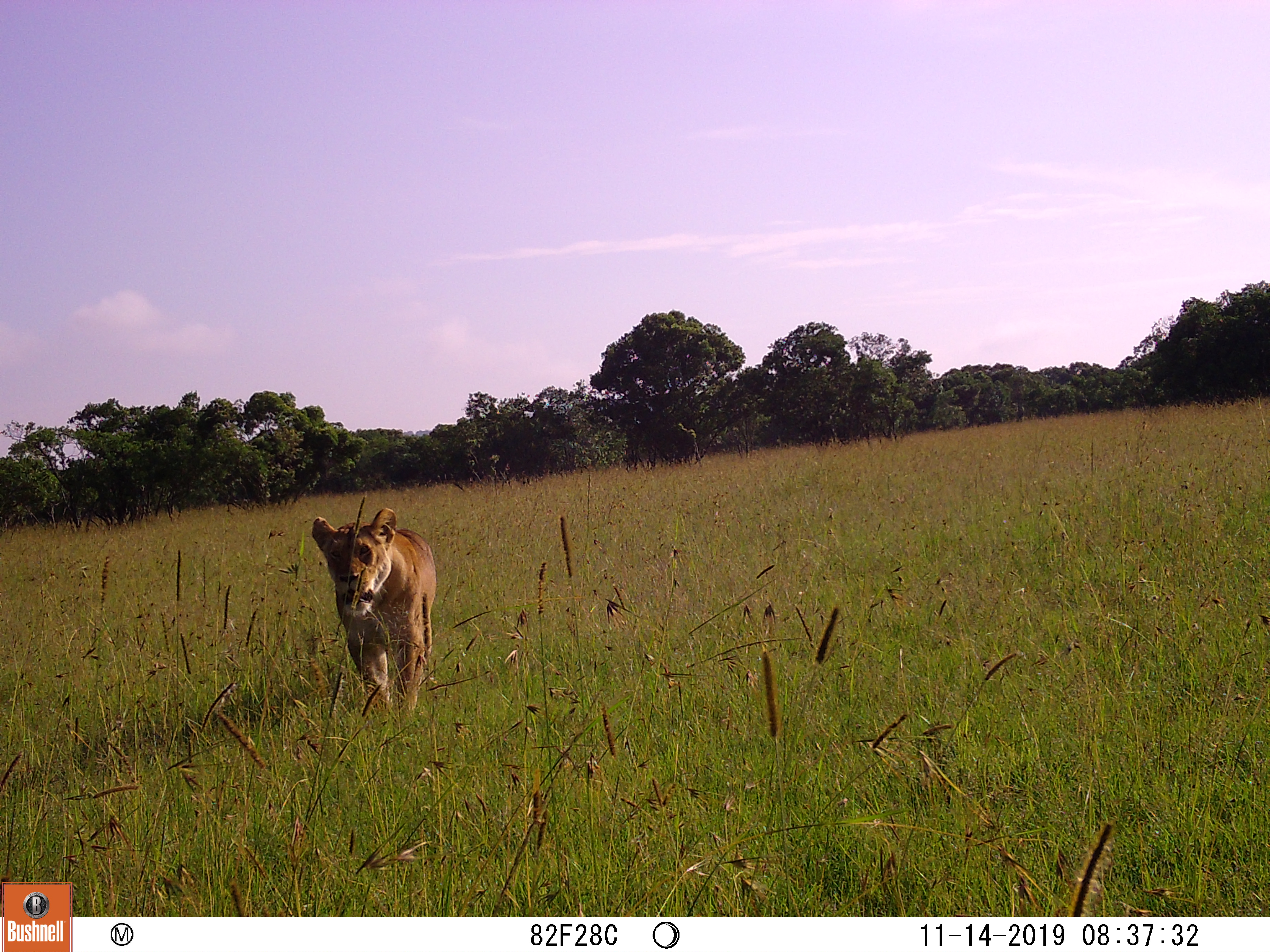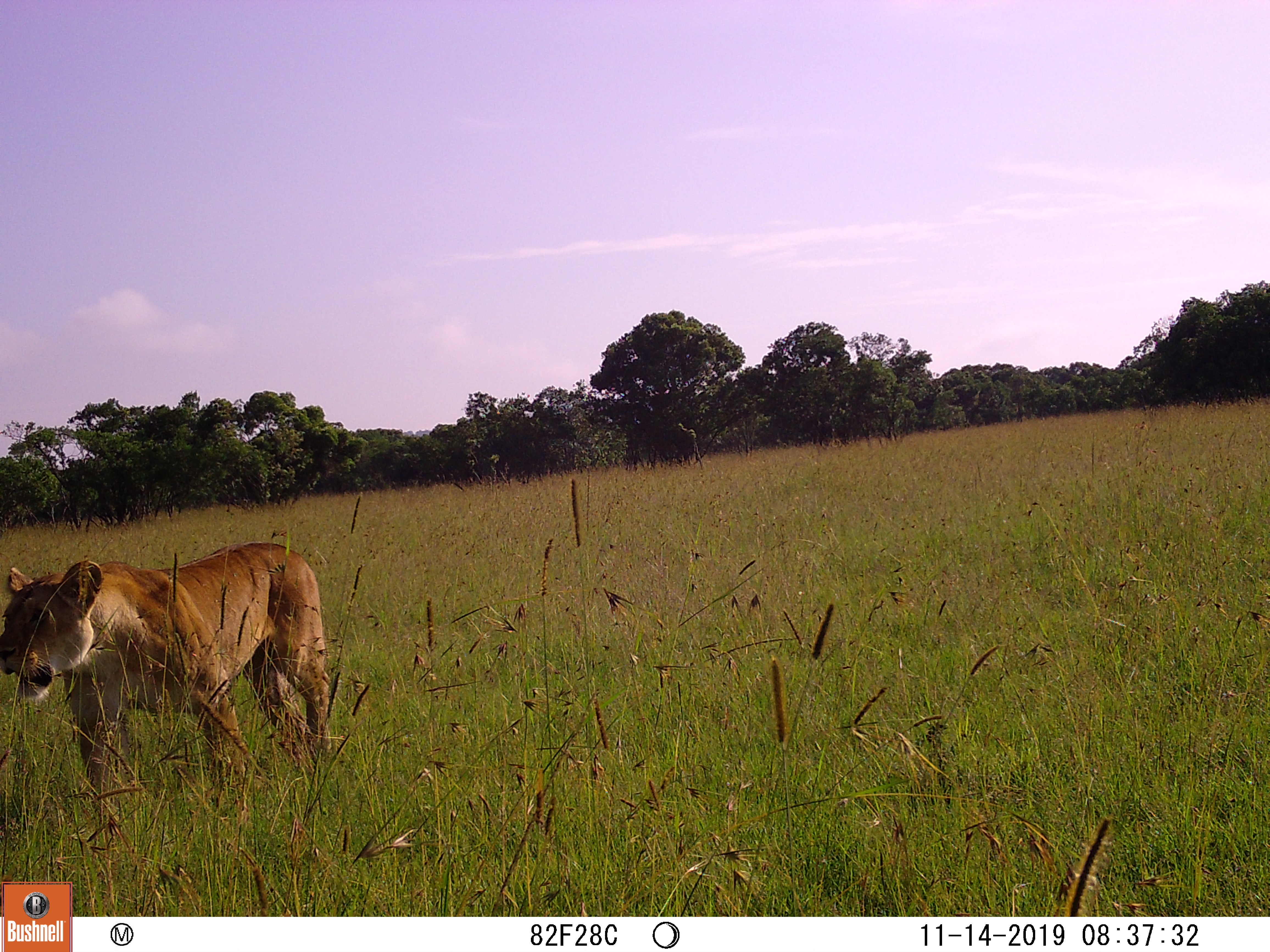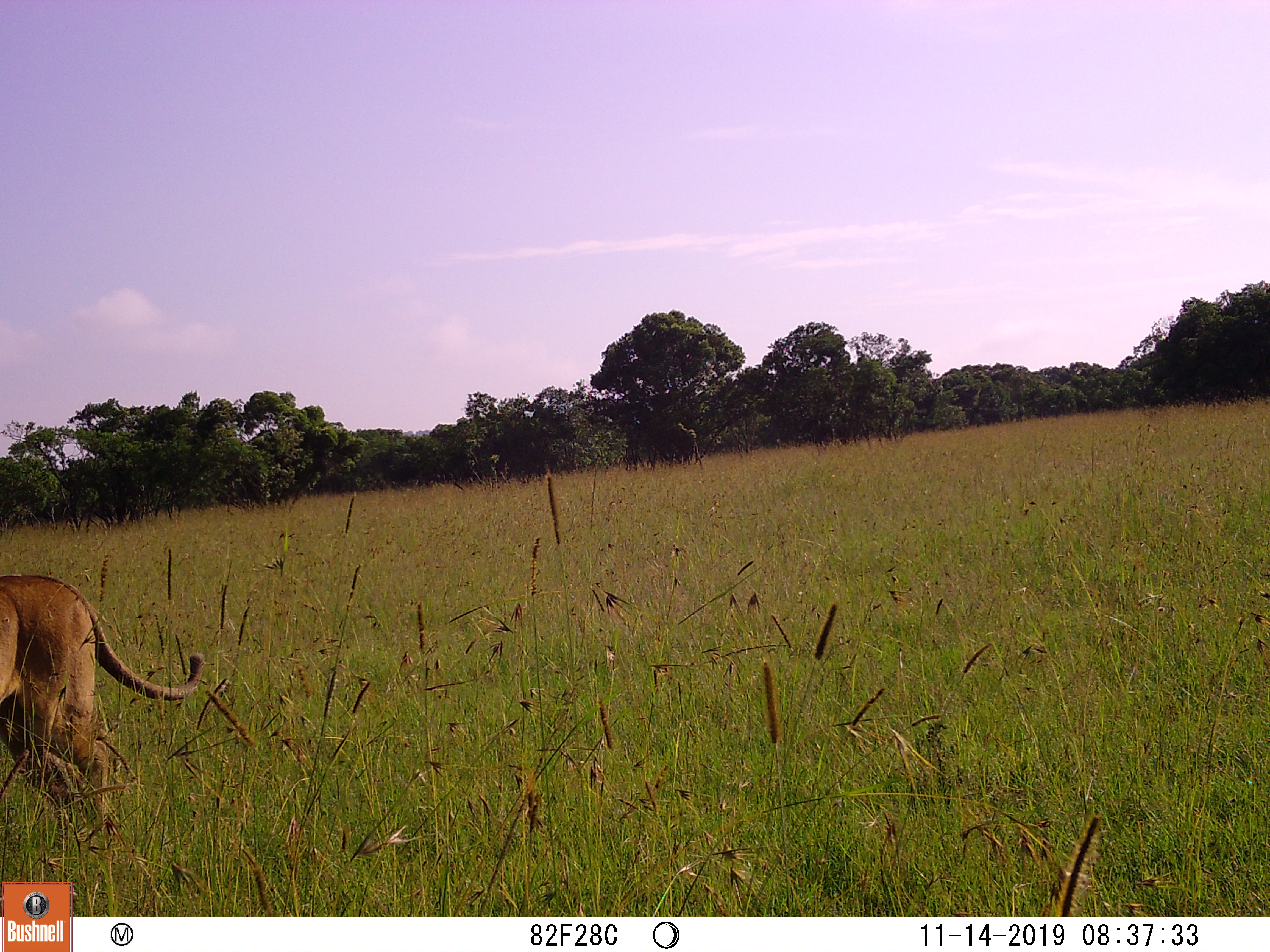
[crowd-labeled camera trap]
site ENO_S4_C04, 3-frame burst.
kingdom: Animalia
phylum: Chordata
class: Mammalia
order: Carnivora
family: Felidae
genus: Panthera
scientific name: Panthera leo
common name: lion female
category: lionfemale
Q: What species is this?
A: Lionfemale (lion female) (Panthera leo).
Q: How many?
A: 1.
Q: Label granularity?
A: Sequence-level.